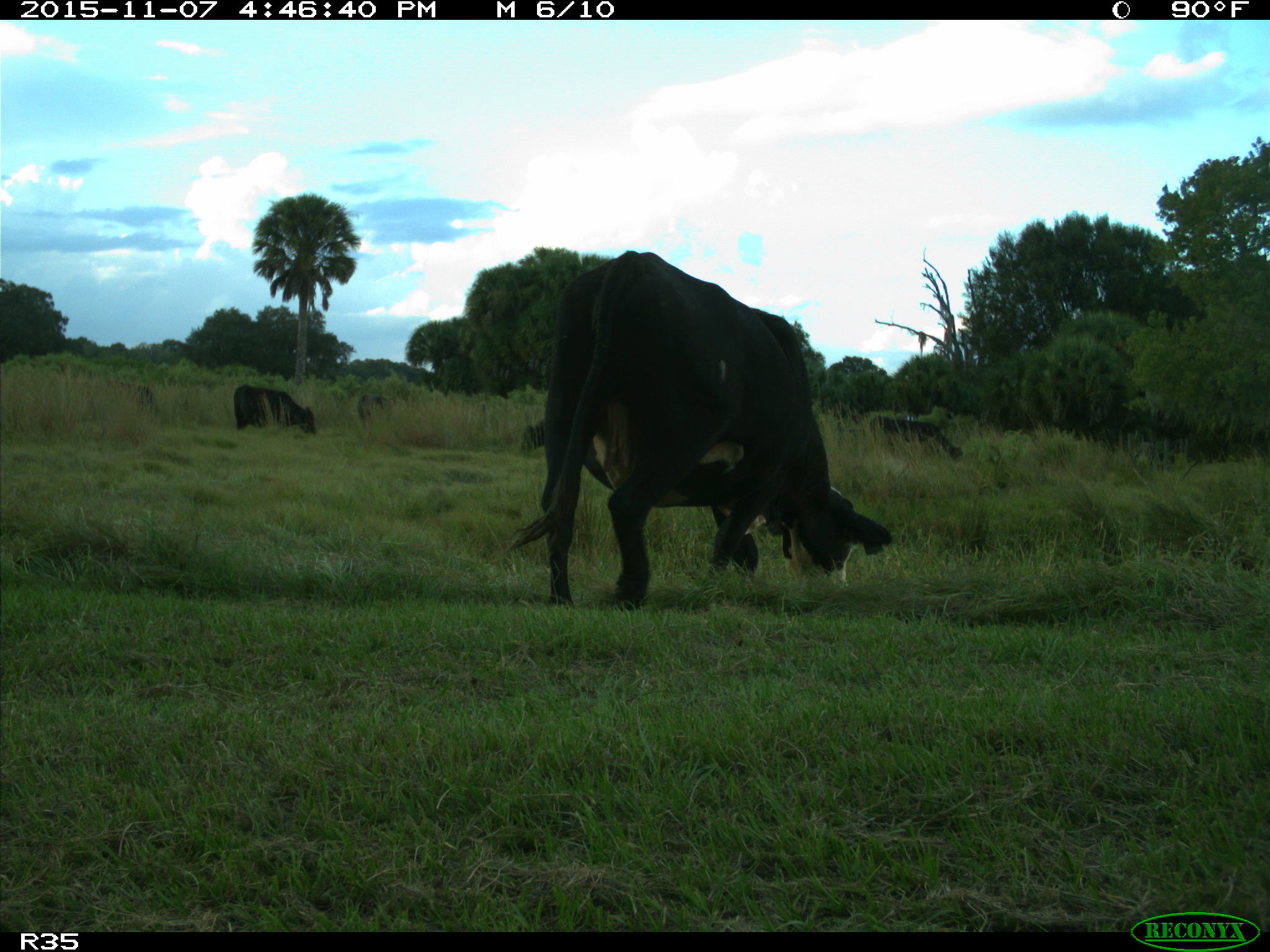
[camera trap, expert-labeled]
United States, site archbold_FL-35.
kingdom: Animalia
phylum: Chordata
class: Mammalia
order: Artiodactyla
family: Bovidae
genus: Bos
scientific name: Bos taurus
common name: domestic cow